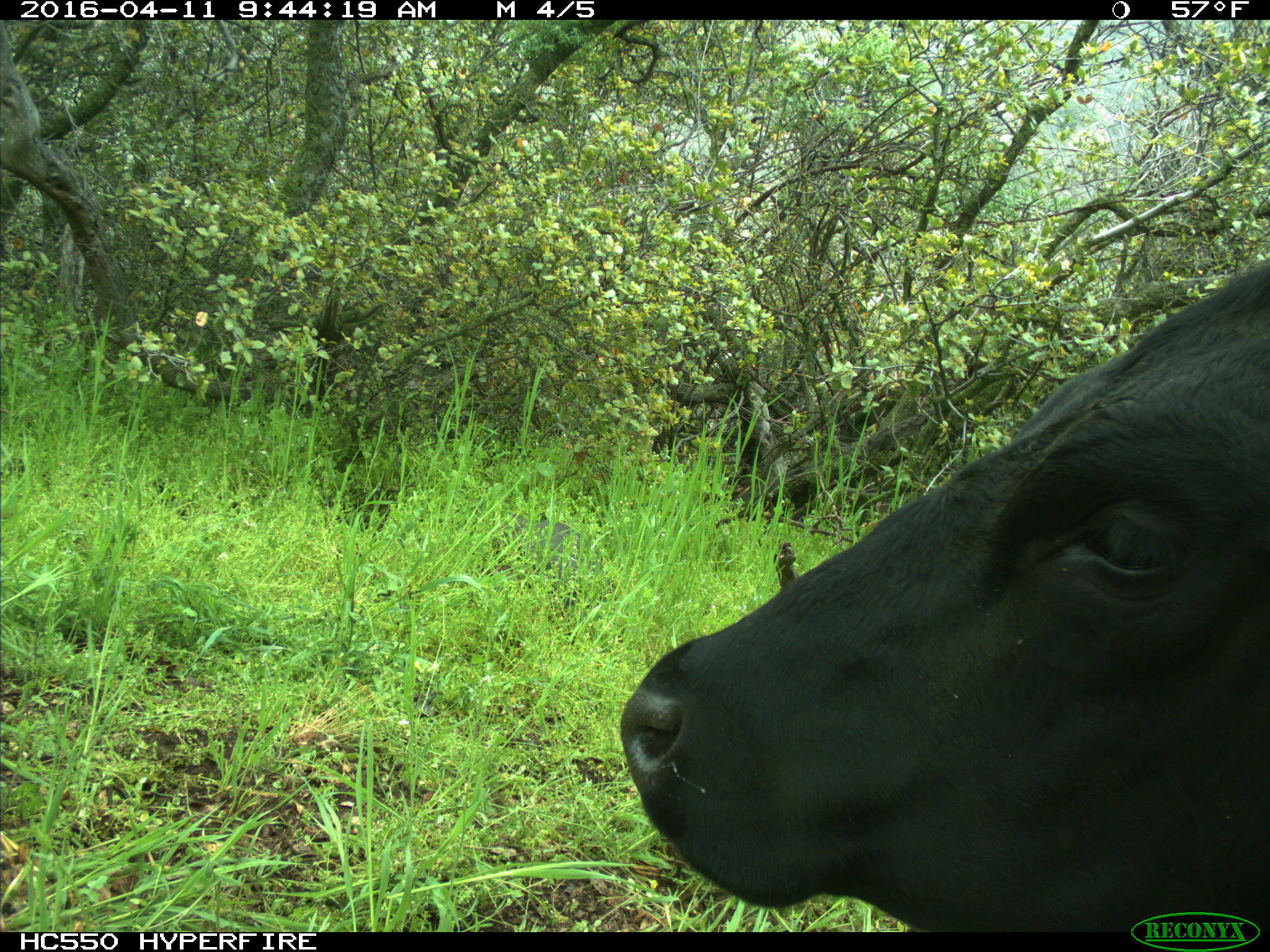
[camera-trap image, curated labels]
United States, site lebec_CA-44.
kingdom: Animalia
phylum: Chordata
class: Mammalia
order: Artiodactyla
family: Bovidae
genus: Bos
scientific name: Bos taurus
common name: domestic cow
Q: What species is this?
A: Bos taurus (domestic cow).